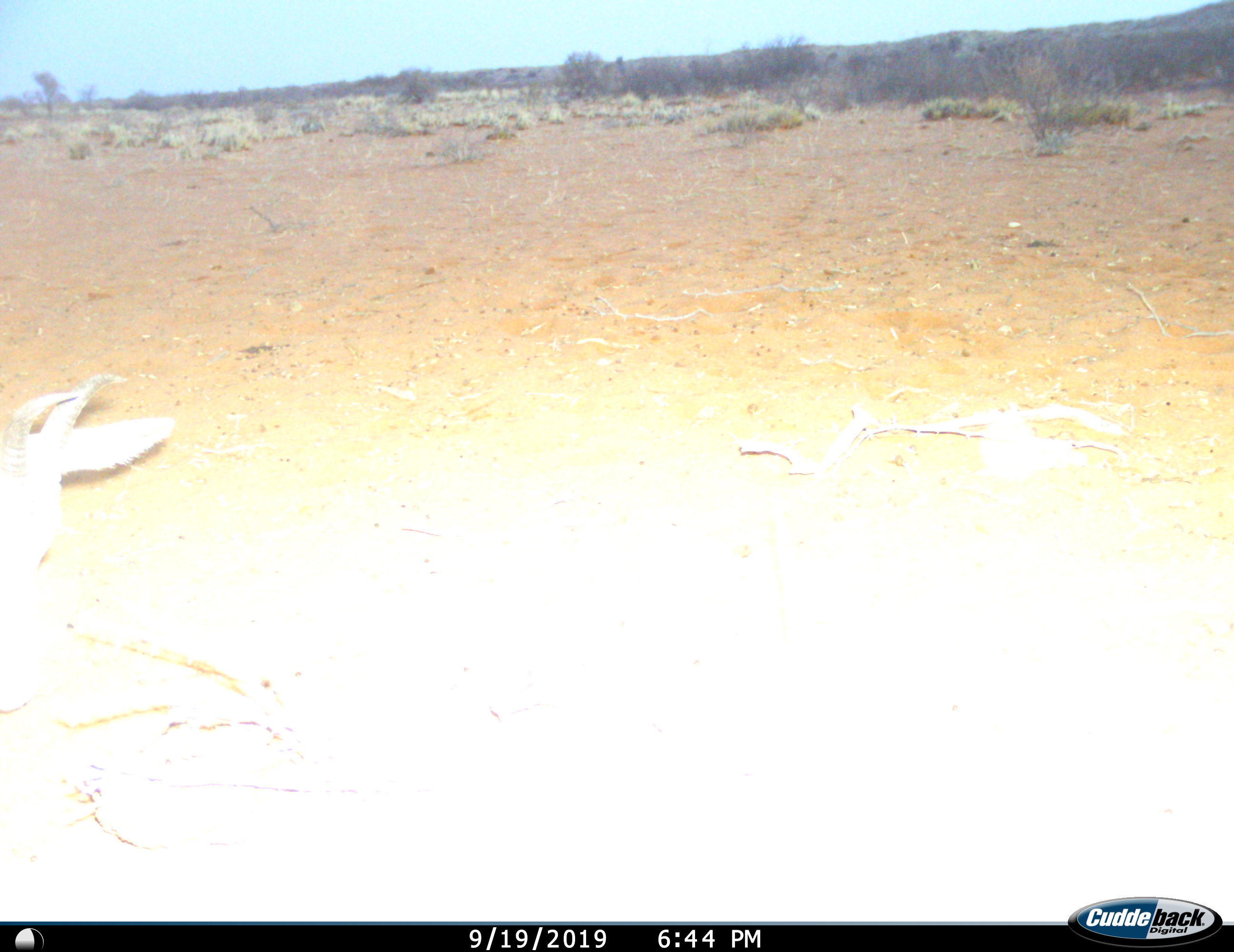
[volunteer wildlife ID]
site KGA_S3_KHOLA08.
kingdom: Animalia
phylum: Chordata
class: Mammalia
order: Artiodactyla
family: Bovidae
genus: Antidorcas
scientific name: Antidorcas marsupialis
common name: springbok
Springbok (Antidorcas marsupialis), count 1. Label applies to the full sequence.